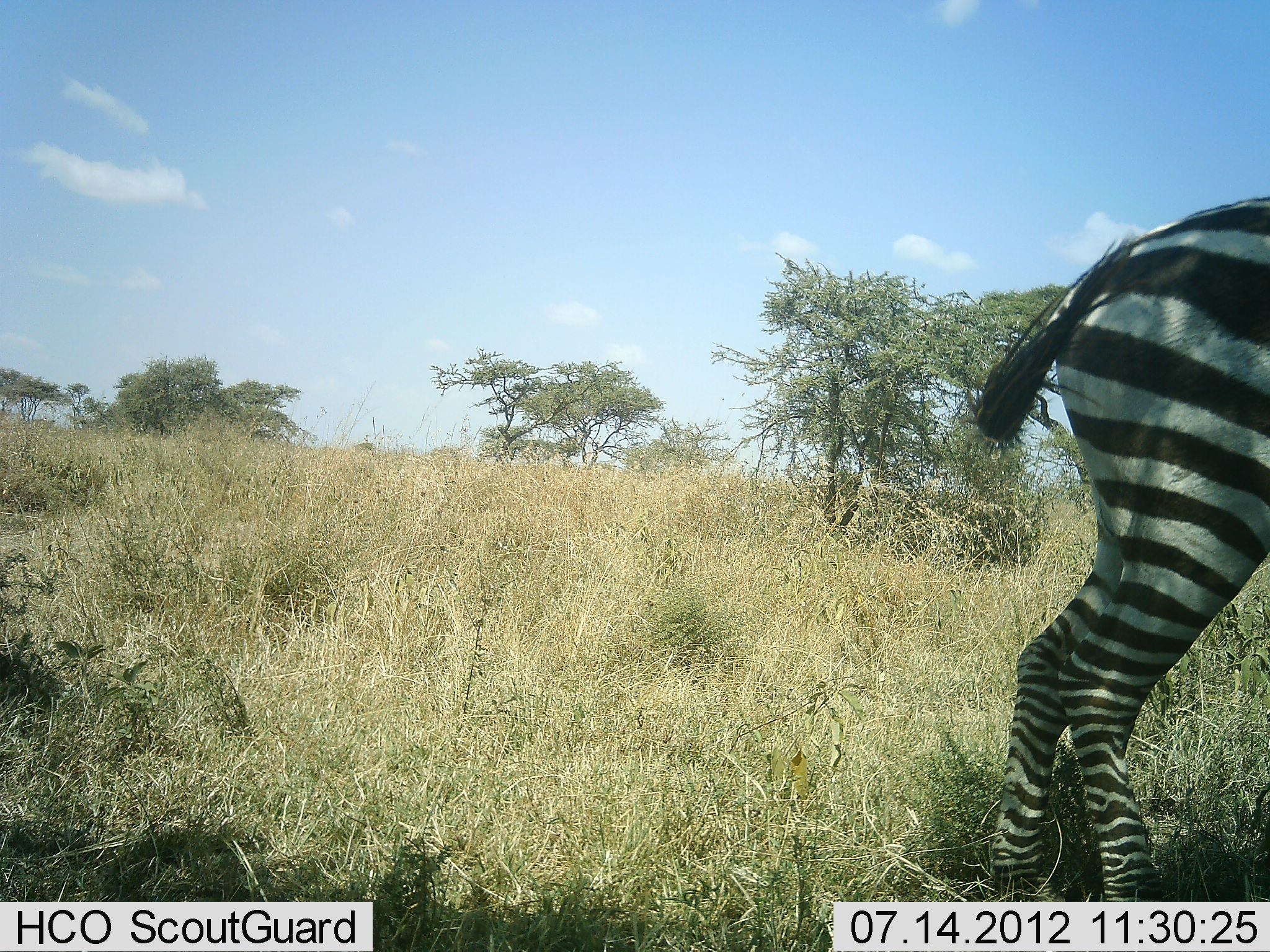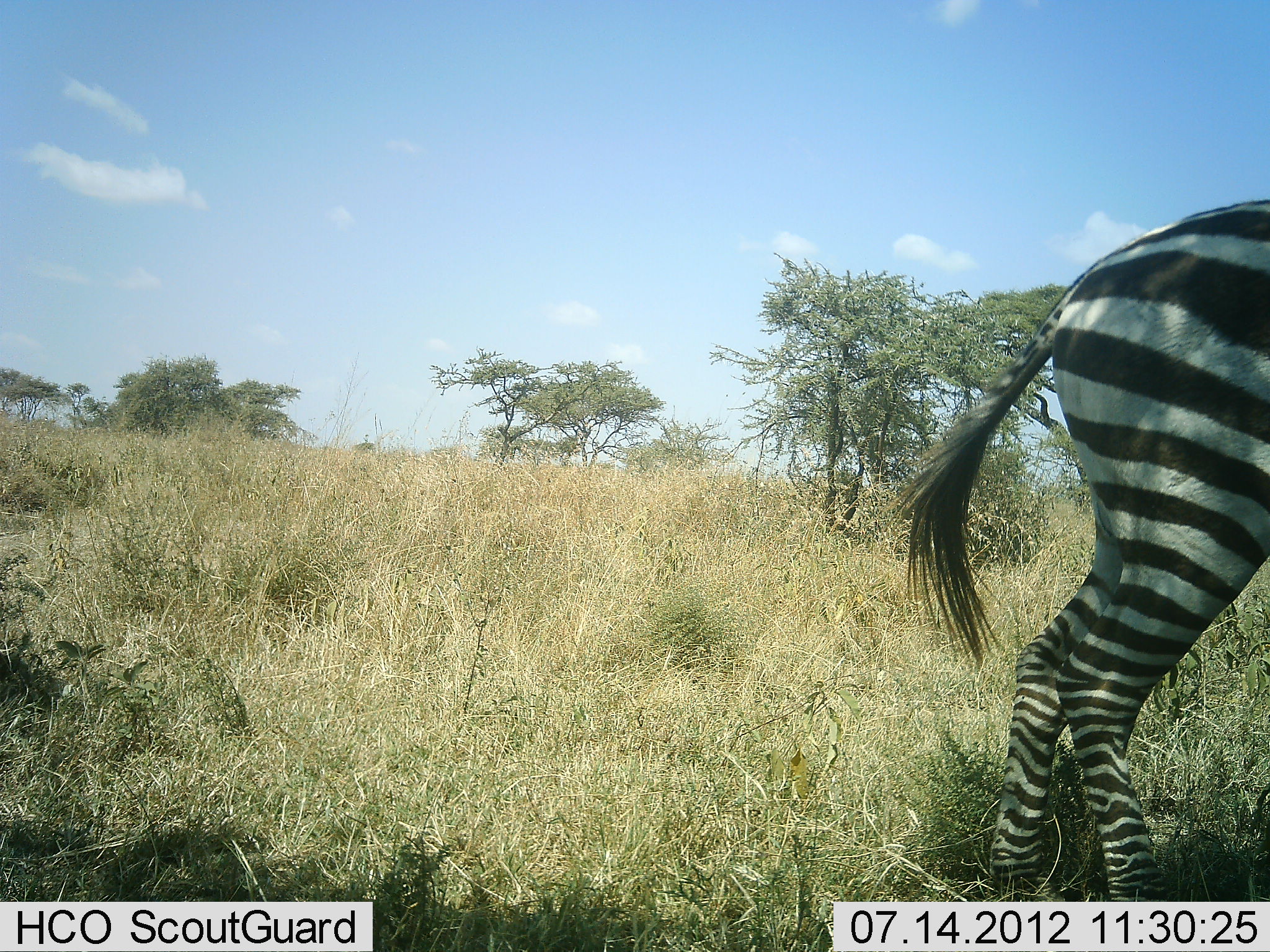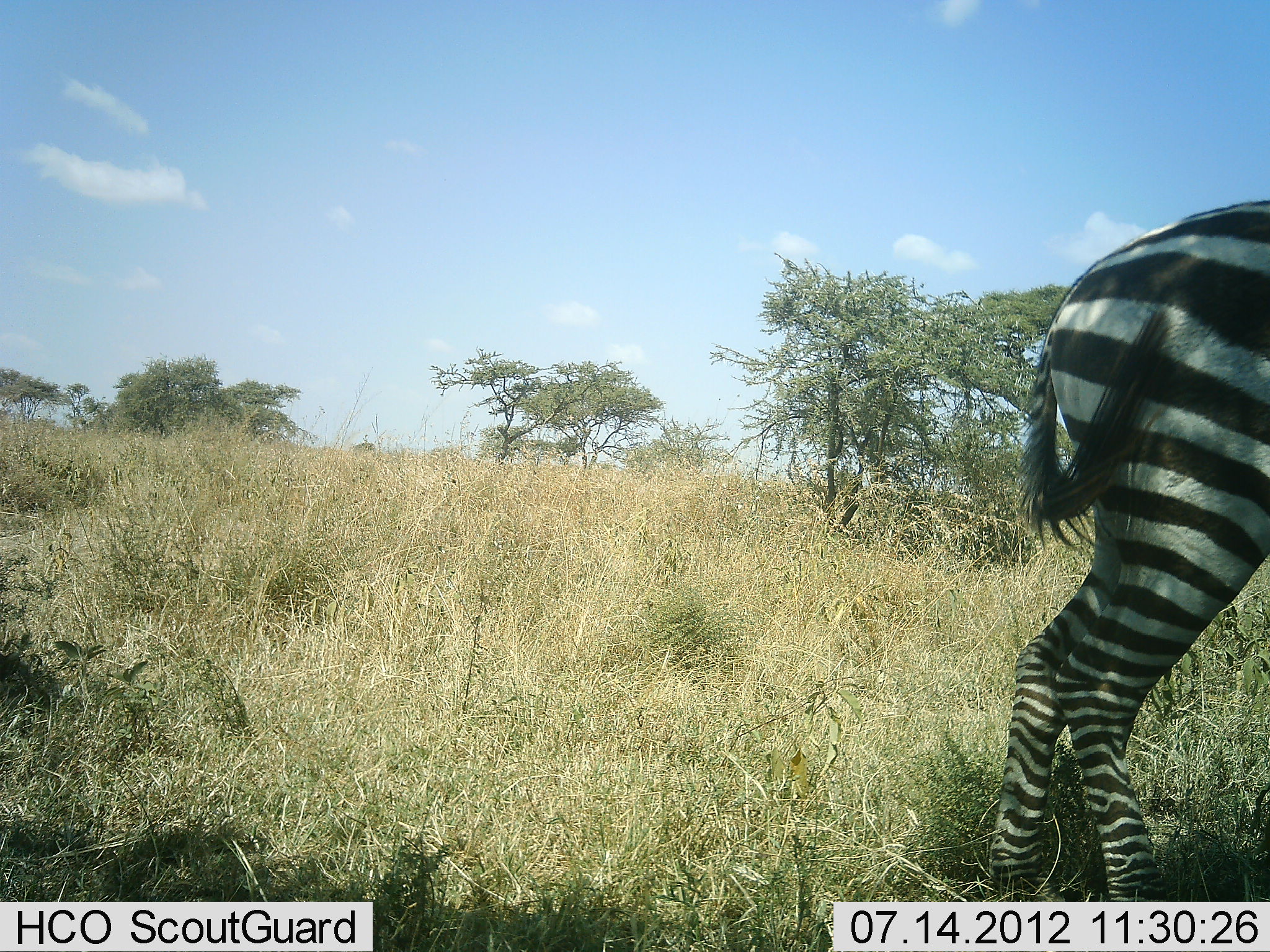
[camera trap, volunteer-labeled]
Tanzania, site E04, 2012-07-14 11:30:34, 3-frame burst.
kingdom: Animalia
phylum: Chordata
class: Mammalia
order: Perissodactyla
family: Equidae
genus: Equus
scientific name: Equus quagga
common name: plains zebra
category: zebra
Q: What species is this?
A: Zebra (plains zebra) (Equus quagga).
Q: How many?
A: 1.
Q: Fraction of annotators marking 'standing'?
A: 100%.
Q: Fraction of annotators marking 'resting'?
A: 0%.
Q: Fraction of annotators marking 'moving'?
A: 0%.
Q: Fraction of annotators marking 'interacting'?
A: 0%.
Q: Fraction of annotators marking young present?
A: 0%.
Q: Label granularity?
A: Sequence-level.